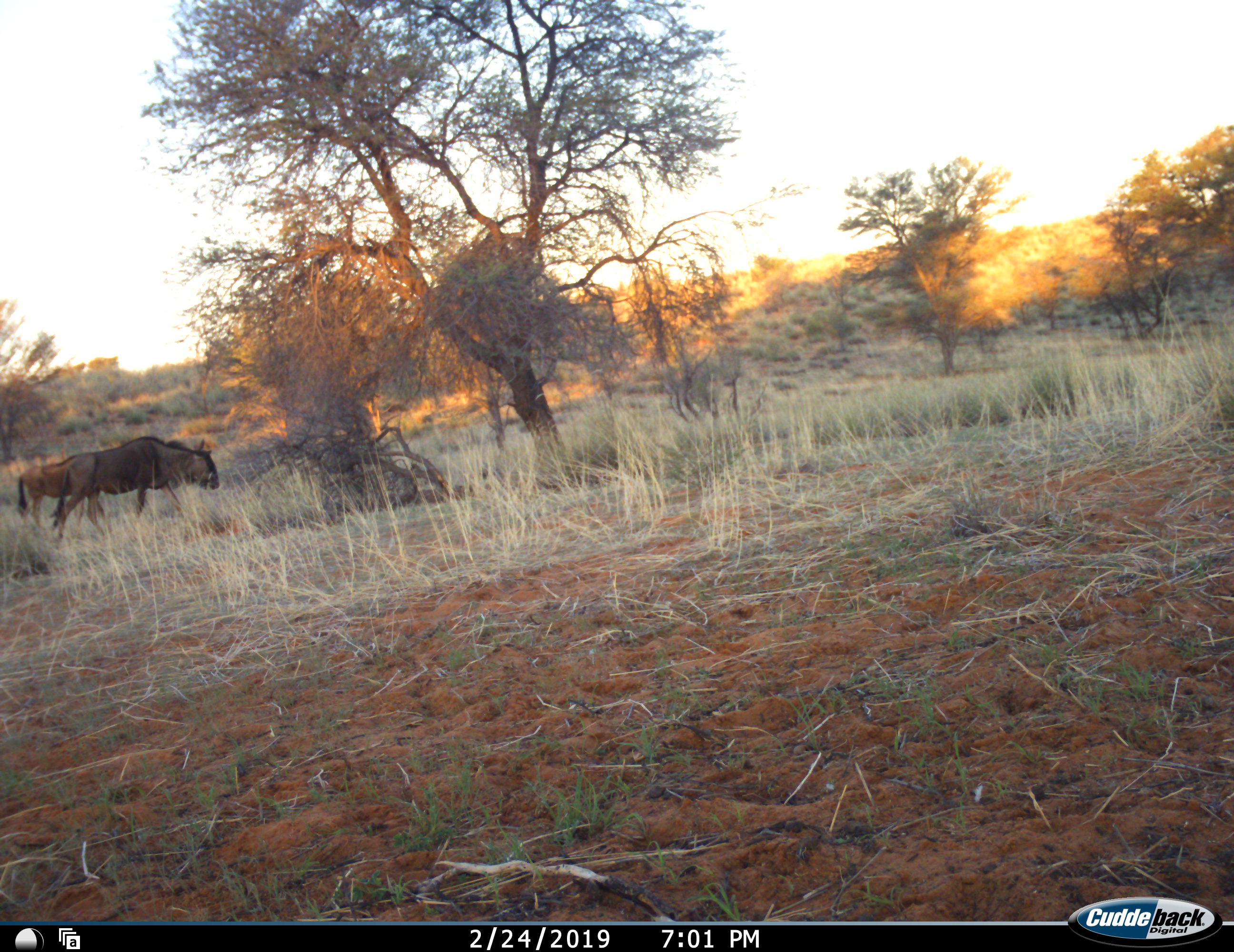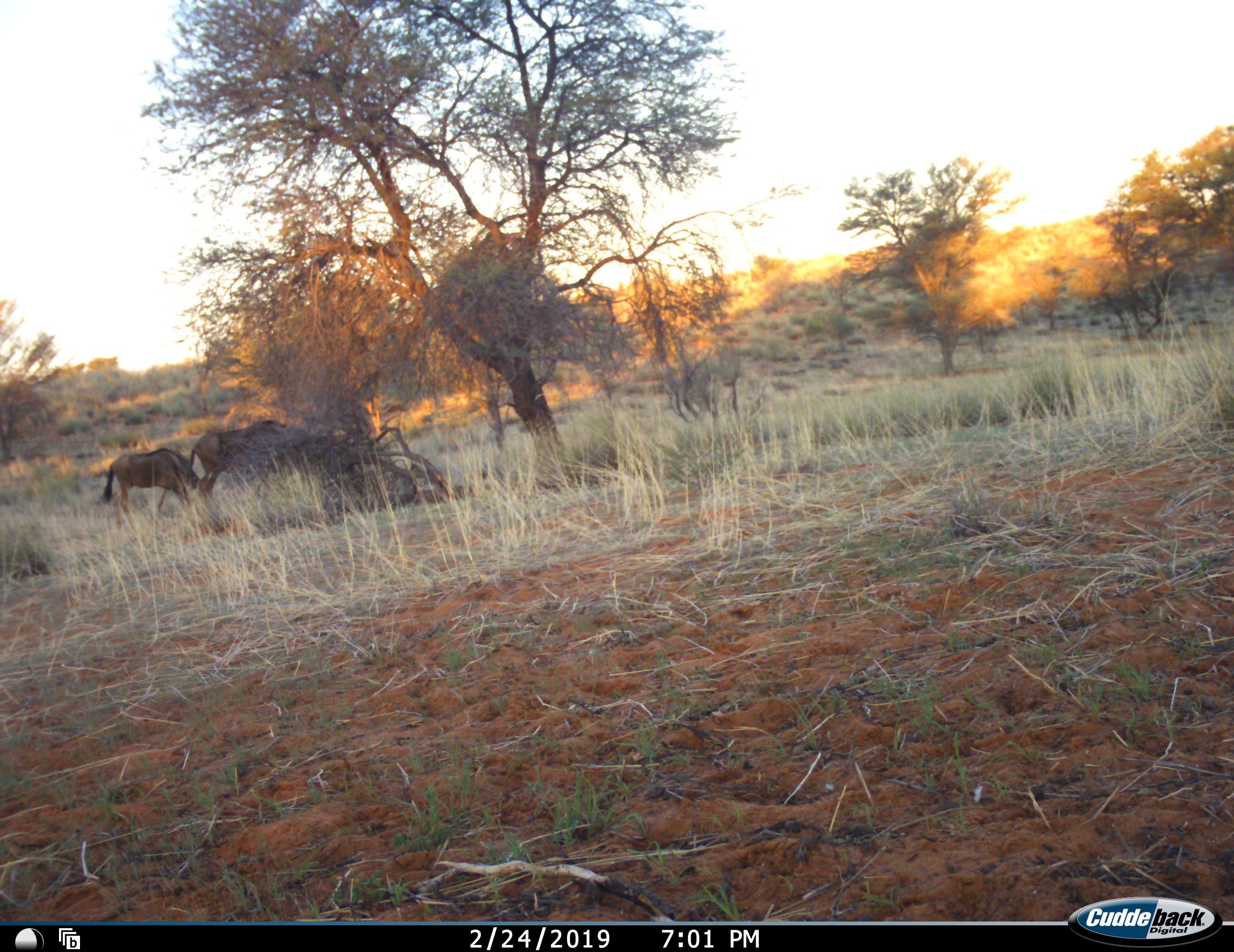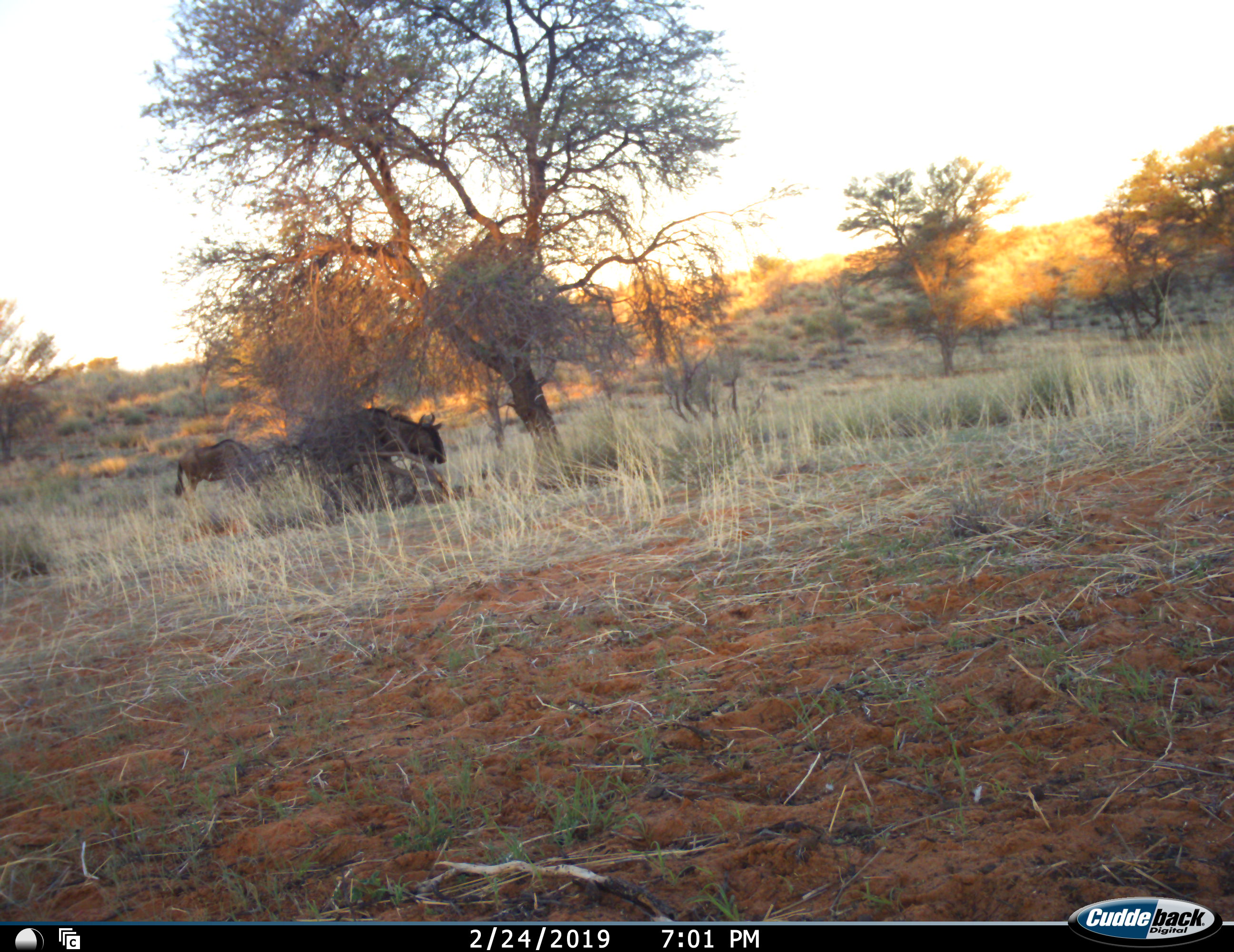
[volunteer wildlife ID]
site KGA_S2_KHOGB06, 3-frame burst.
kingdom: Animalia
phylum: Chordata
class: Mammalia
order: Artiodactyla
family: Bovidae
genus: Connochaetes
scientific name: Connochaetes taurinus taurinus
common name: blue wildebeest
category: wildebeestblue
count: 2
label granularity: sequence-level